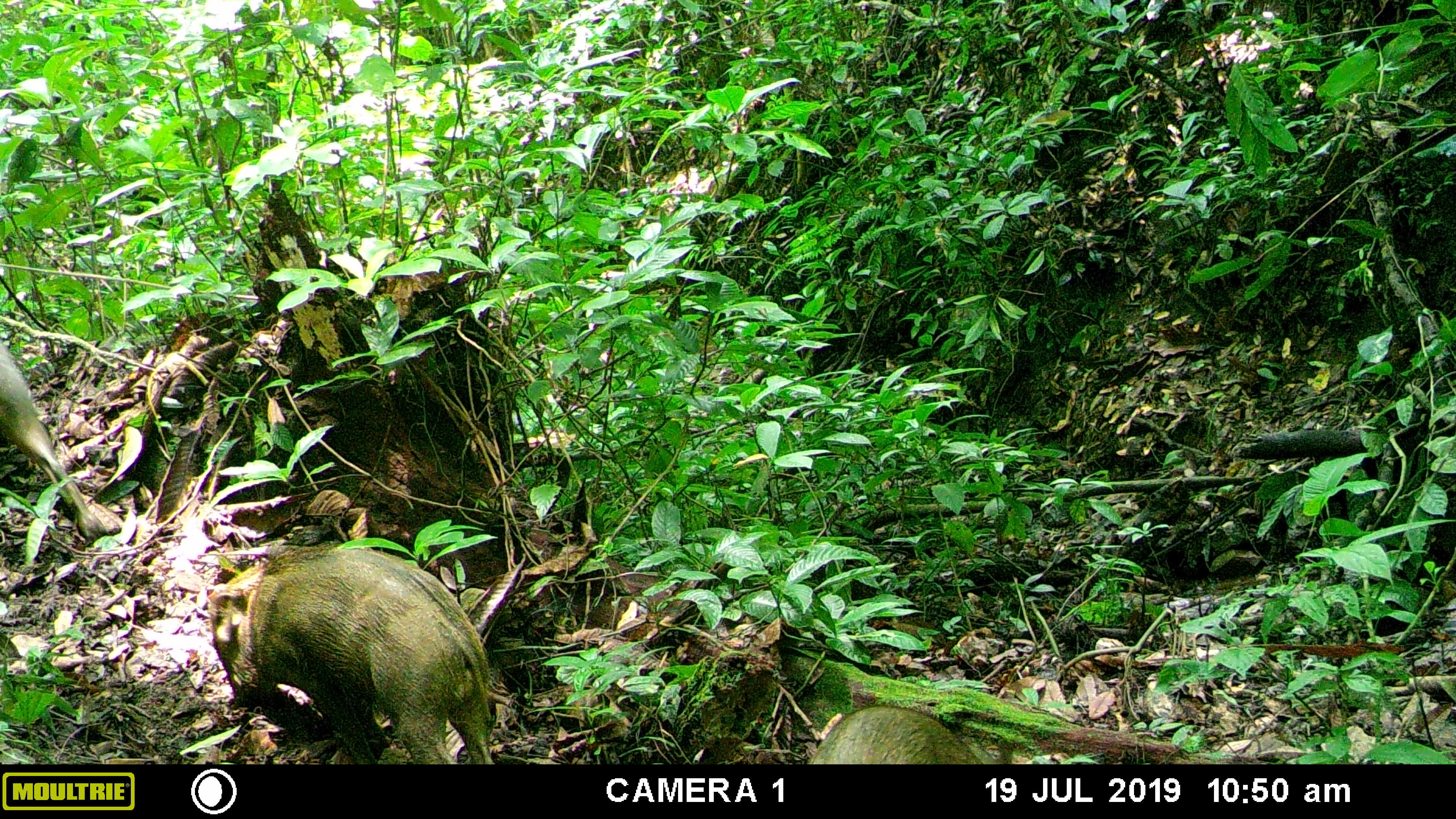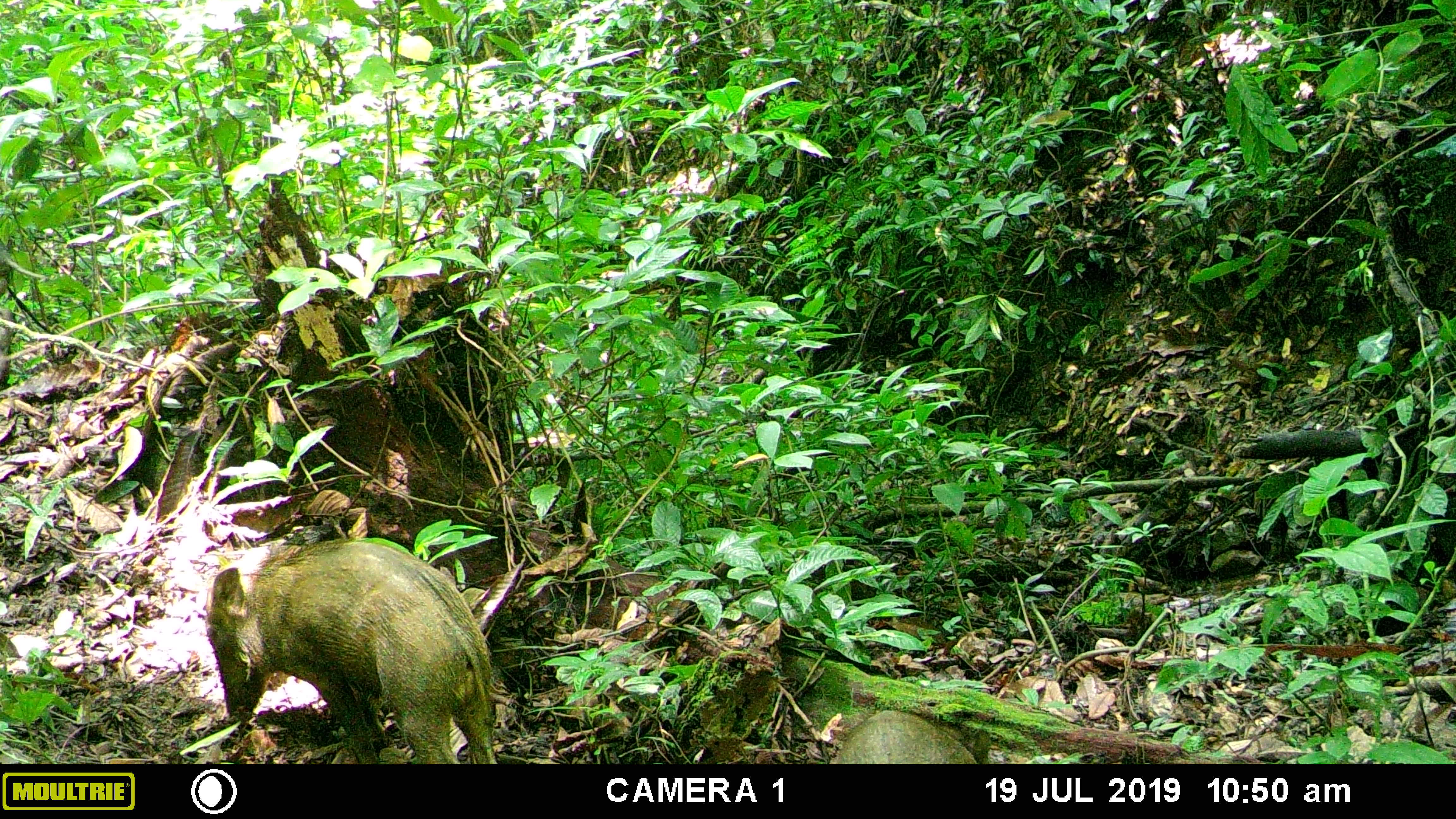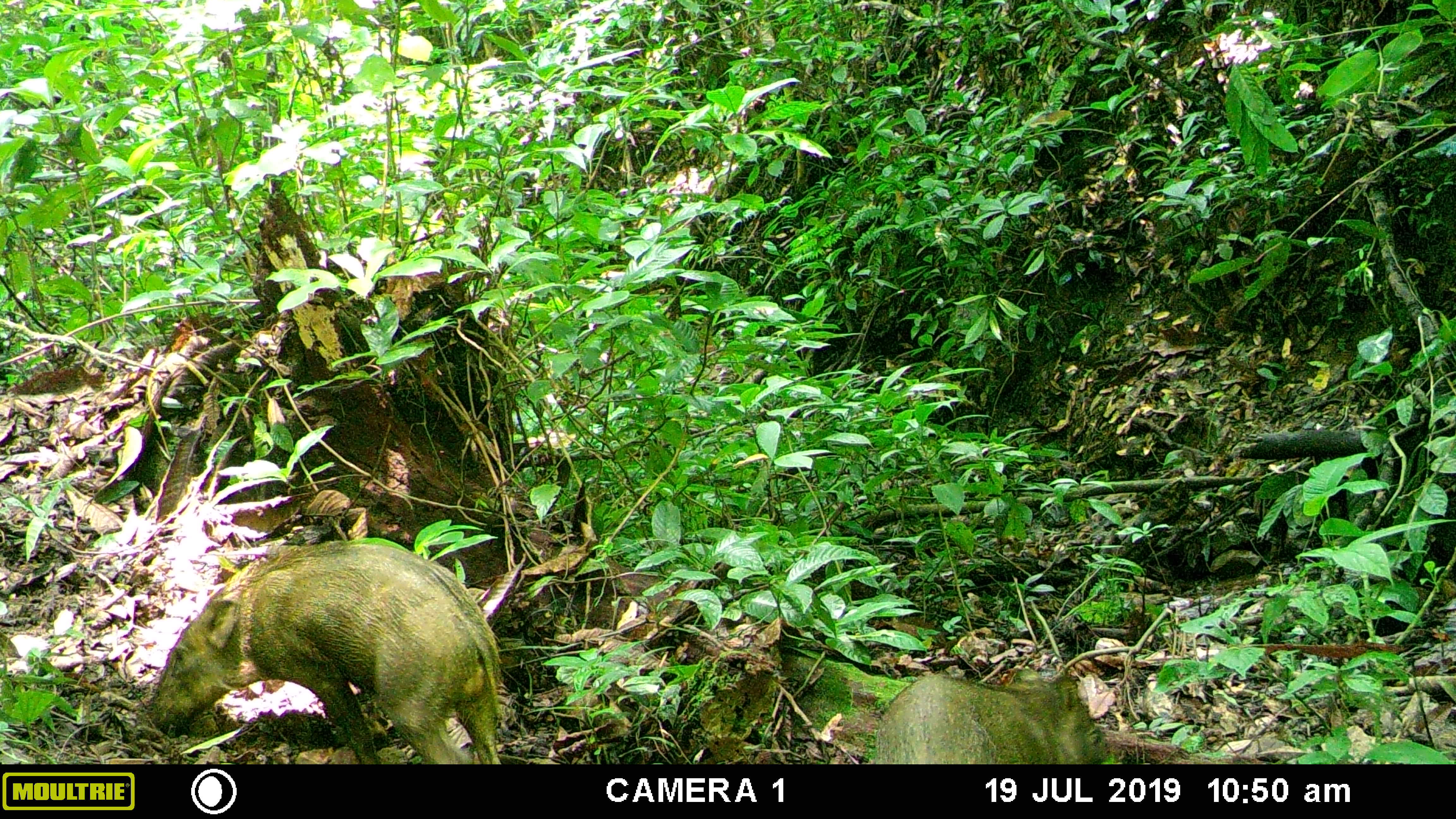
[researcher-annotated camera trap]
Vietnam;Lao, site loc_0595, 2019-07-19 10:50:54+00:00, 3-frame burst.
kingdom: Animalia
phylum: Chordata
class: Mammalia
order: Artiodactyla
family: Suidae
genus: Sus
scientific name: Sus scrofa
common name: eurasian wild pig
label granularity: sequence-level